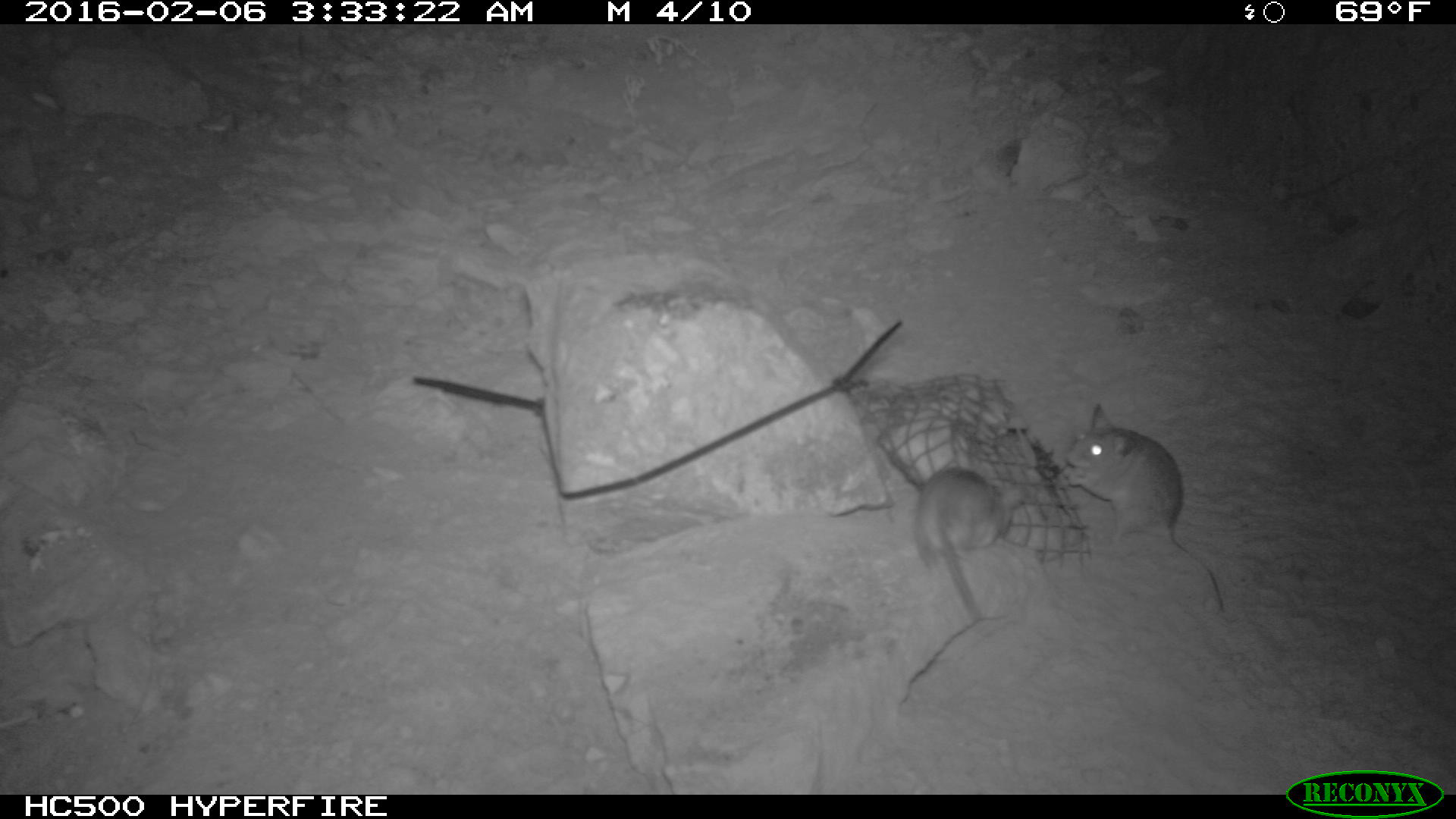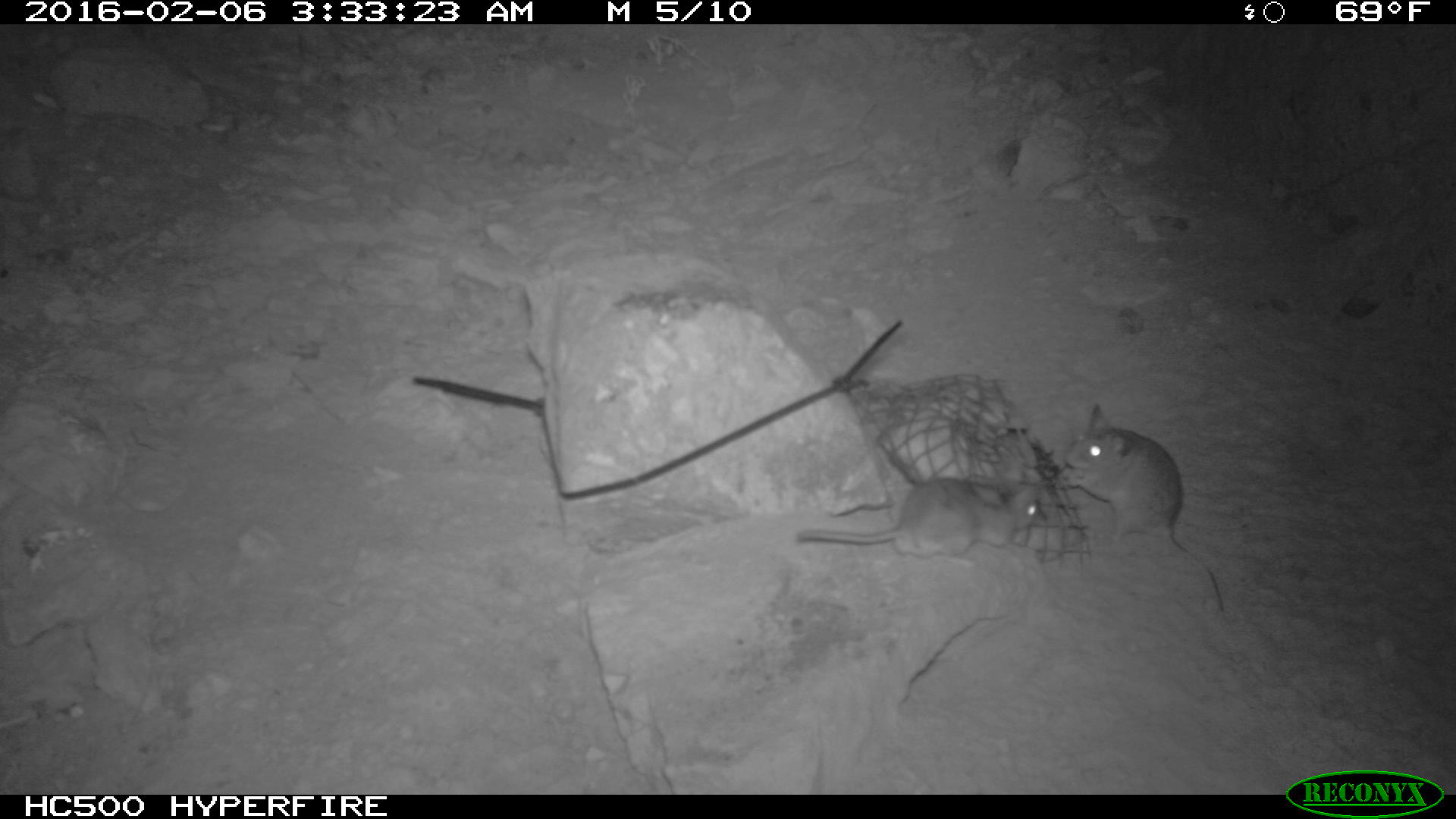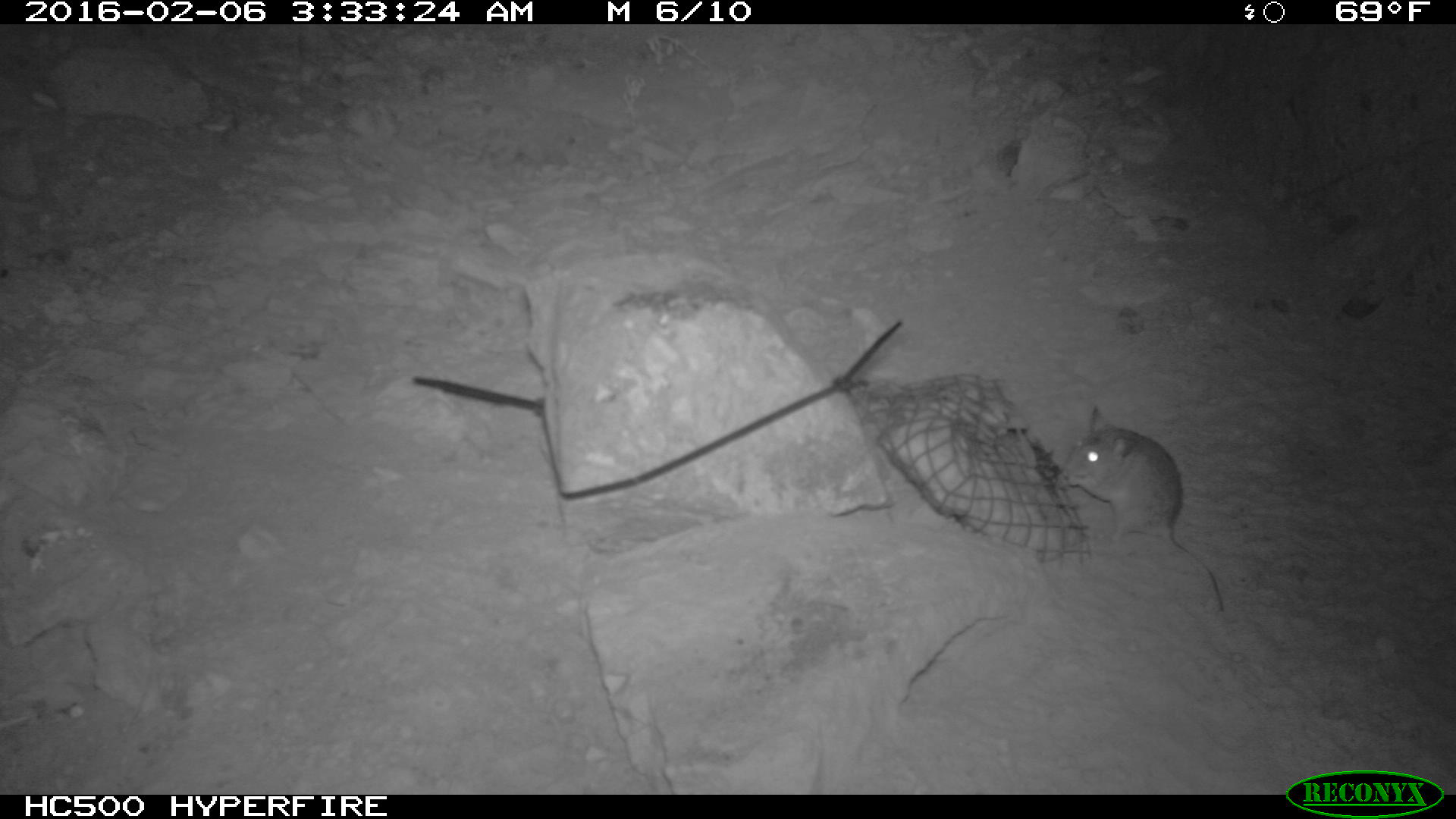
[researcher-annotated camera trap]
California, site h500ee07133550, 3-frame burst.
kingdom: Animalia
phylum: Chordata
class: Mammalia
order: Rodentia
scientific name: Rodentia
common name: rodent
Rodent (Rodentia).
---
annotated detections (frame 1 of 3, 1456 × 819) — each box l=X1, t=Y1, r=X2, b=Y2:
rodent: l=1065, t=403, r=1223, b=613; l=912, t=460, r=1025, b=620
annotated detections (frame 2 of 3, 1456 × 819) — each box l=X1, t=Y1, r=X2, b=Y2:
rodent: l=1062, t=403, r=1223, b=611; l=795, t=462, r=1040, b=569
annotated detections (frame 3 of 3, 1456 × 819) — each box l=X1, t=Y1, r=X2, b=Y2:
rodent: l=1061, t=405, r=1225, b=611